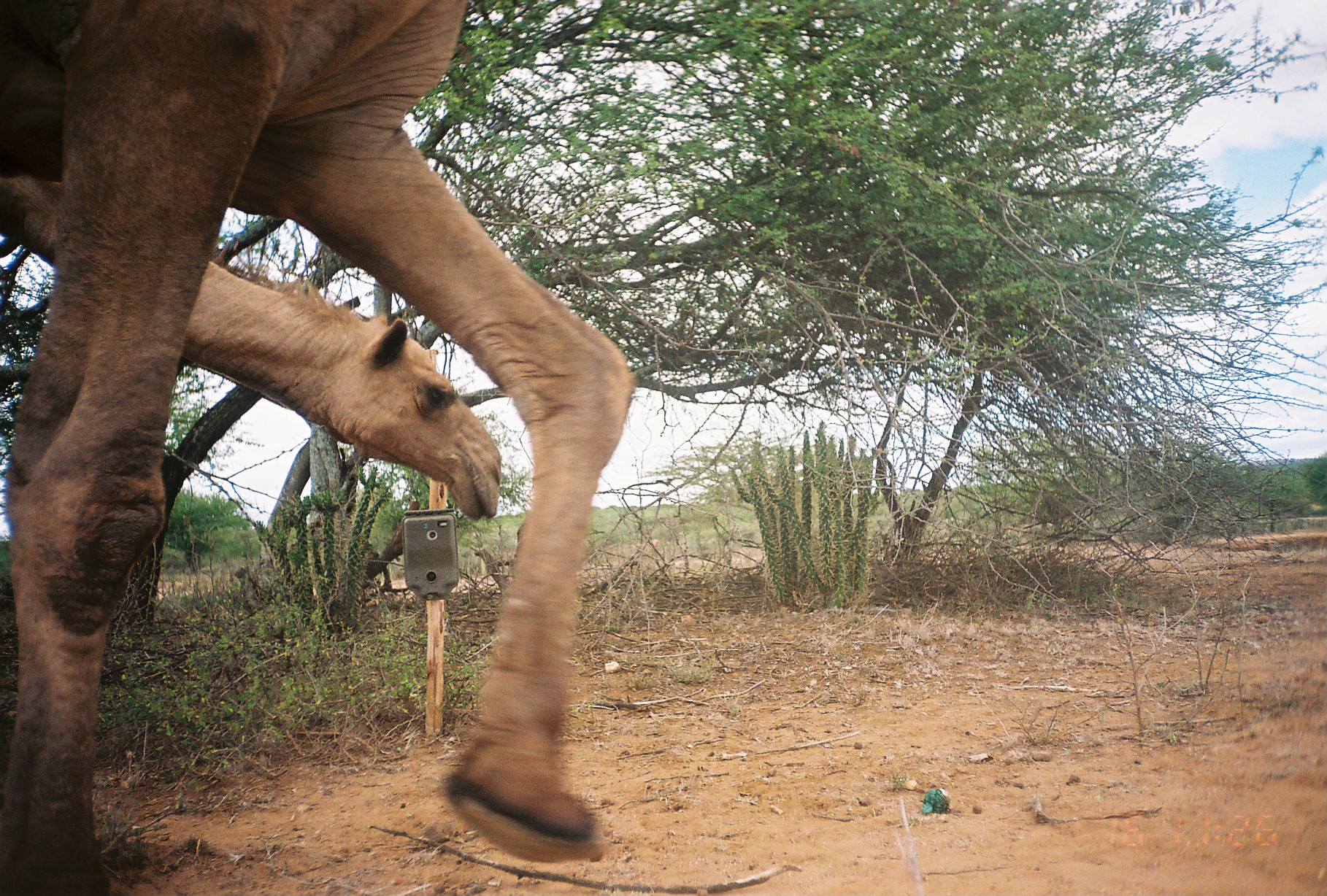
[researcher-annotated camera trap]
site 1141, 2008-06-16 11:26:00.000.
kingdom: Animalia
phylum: Chordata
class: Mammalia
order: Artiodactyla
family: Camelidae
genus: Camelus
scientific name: Camelus dromedarius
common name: dromedary camel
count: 2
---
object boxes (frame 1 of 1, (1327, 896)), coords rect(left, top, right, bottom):
camelus dromedarius: rect(1, 1, 633, 894); rect(3, 175, 505, 523)